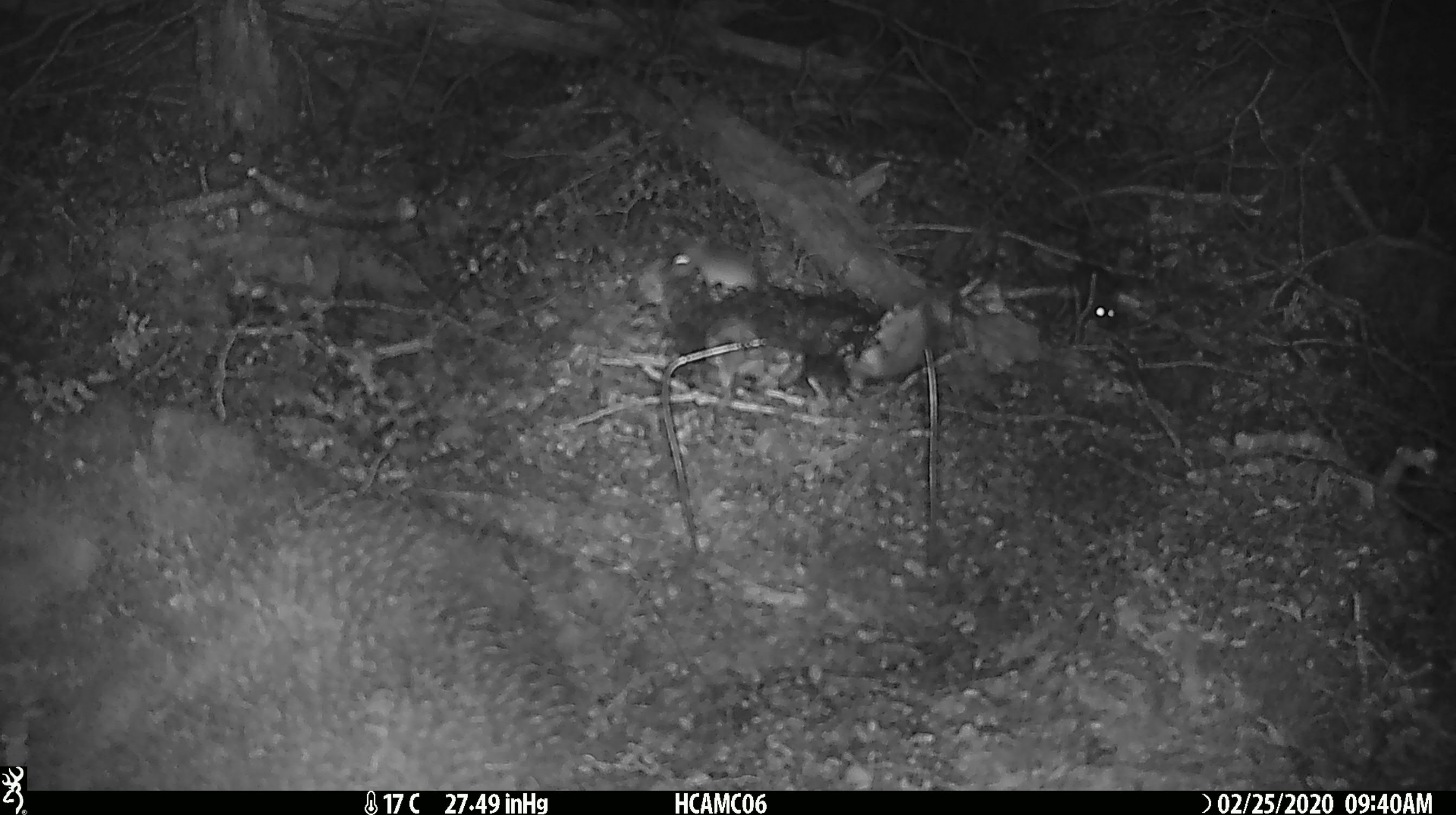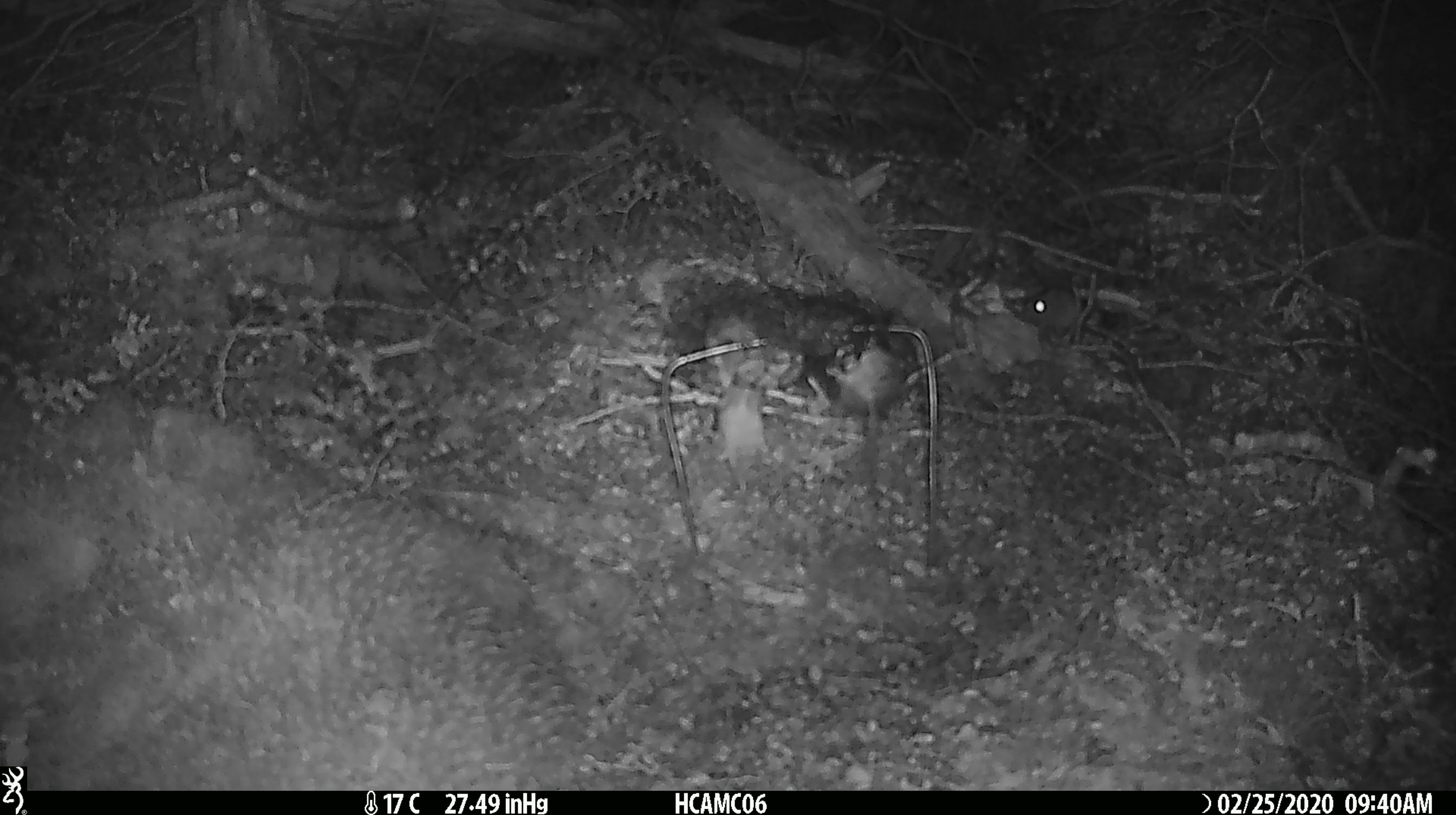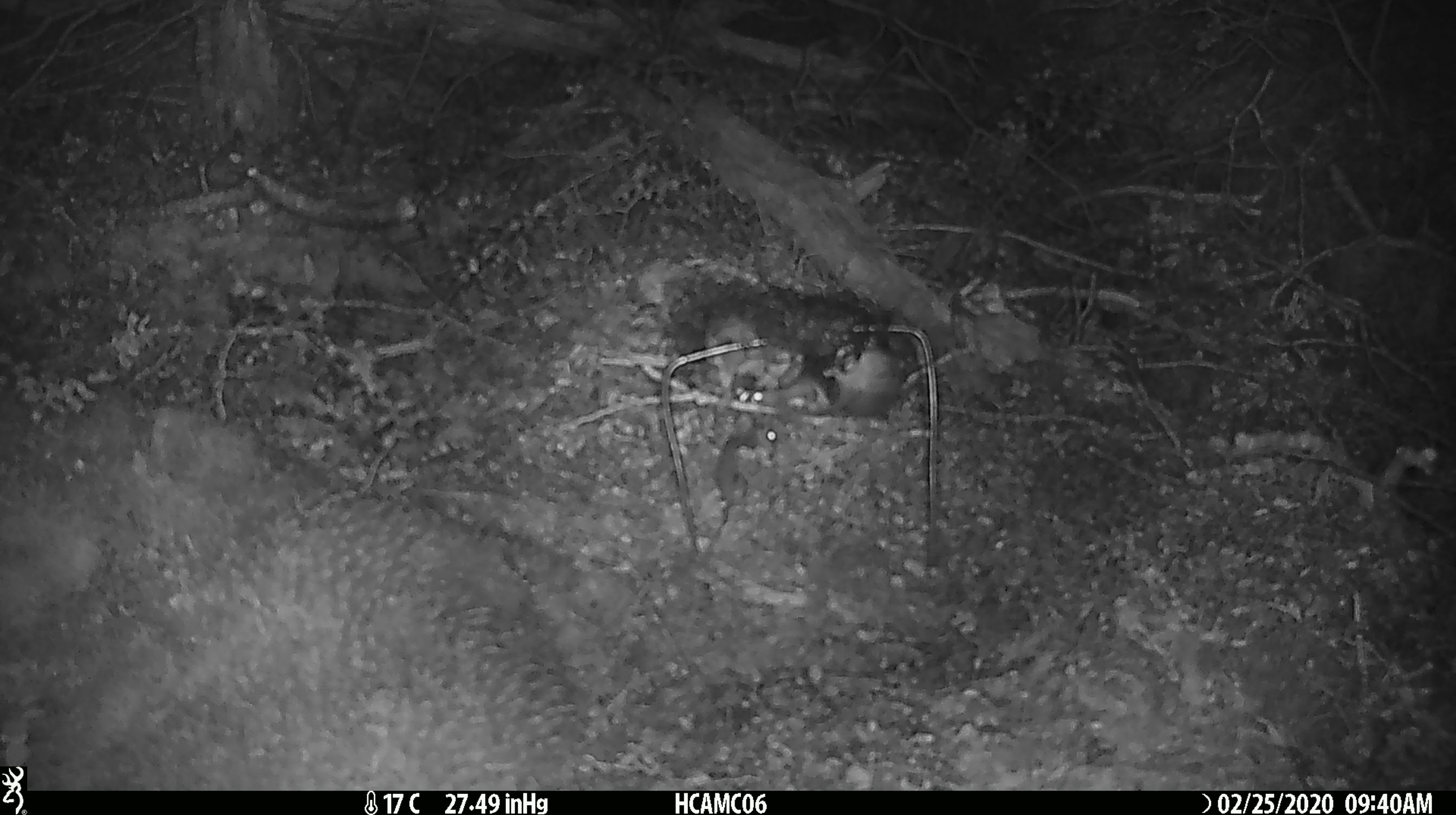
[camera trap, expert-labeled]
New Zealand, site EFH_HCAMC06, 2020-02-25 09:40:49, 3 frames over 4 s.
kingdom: Animalia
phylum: Chordata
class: Mammalia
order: Rodentia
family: Muridae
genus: Mus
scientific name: Mus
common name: mouse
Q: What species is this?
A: Mouse (Mus).